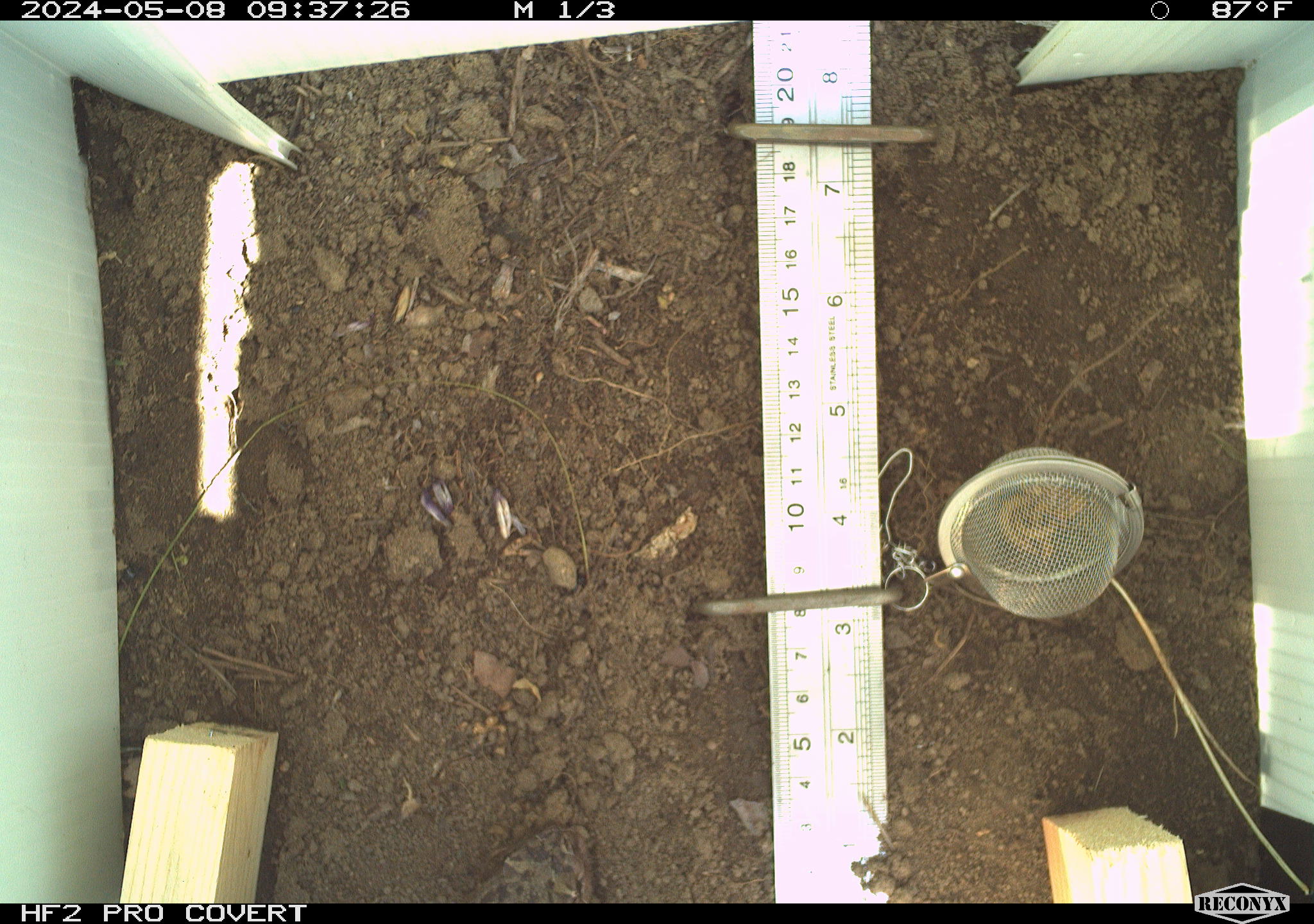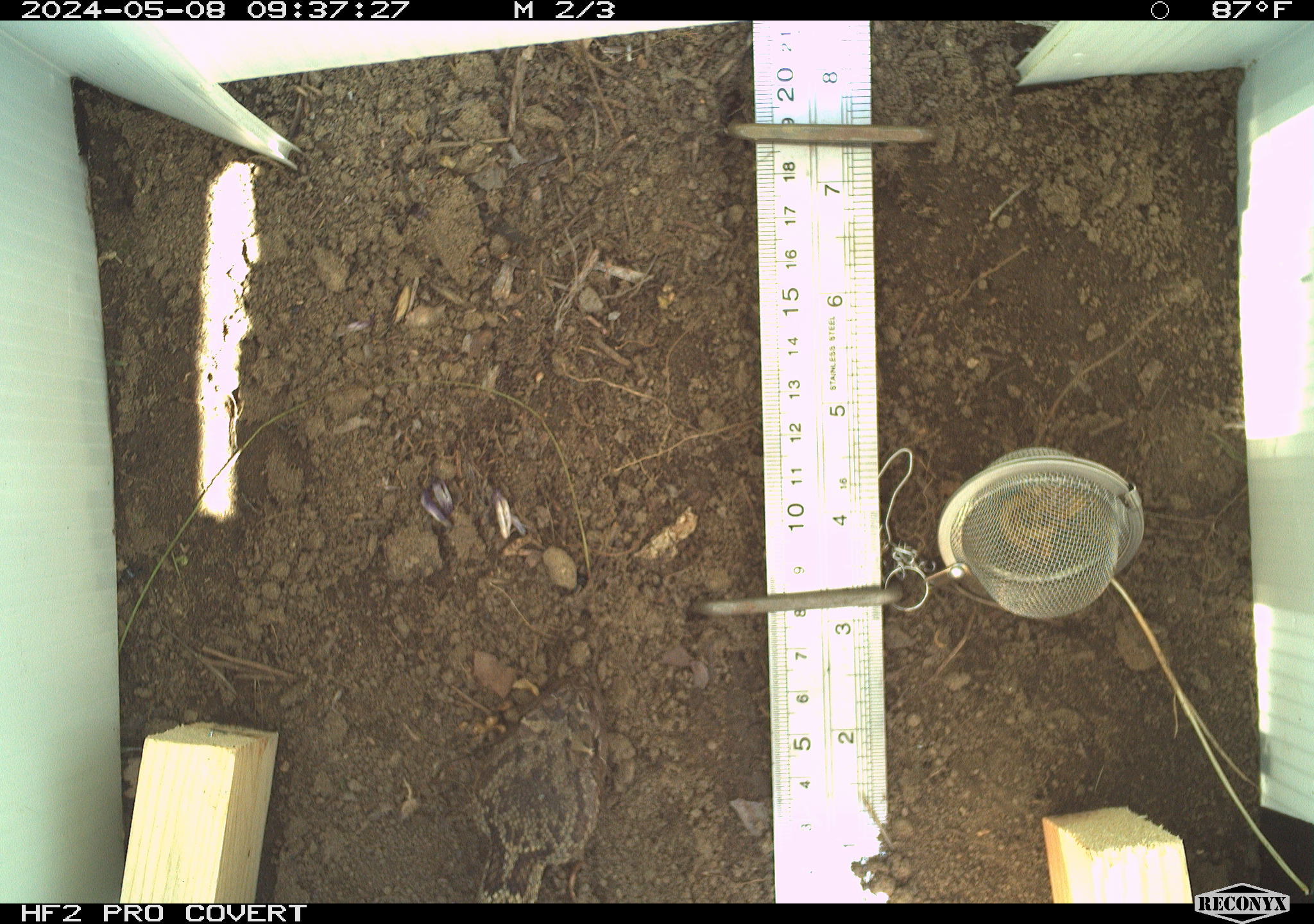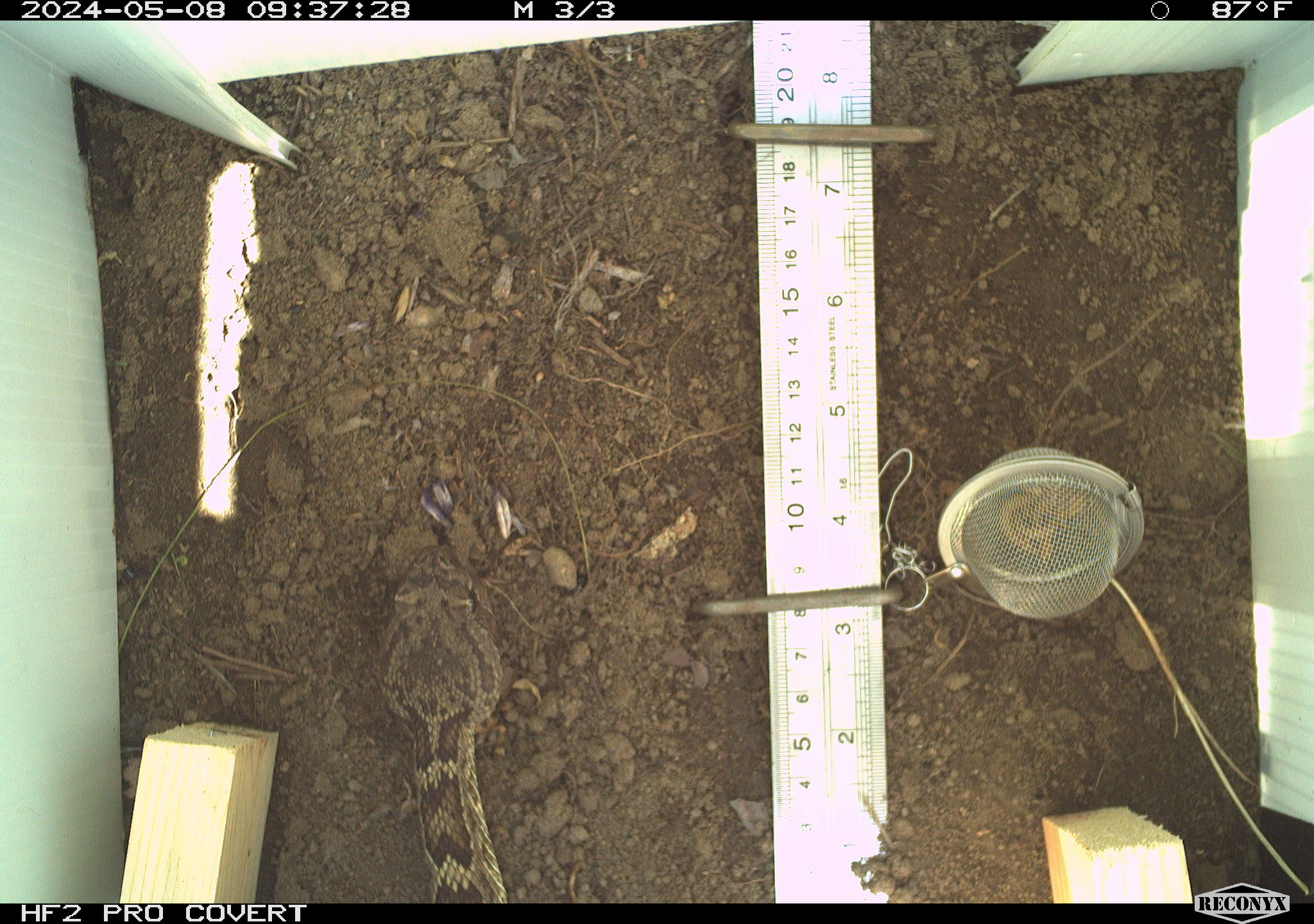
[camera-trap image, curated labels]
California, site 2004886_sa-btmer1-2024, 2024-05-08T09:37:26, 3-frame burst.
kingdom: Animalia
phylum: Chordata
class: Reptilia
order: Squamata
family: Viperidae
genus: Crotalus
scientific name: Crotalus oreganus oreganus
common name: northern pacific rattlesnake